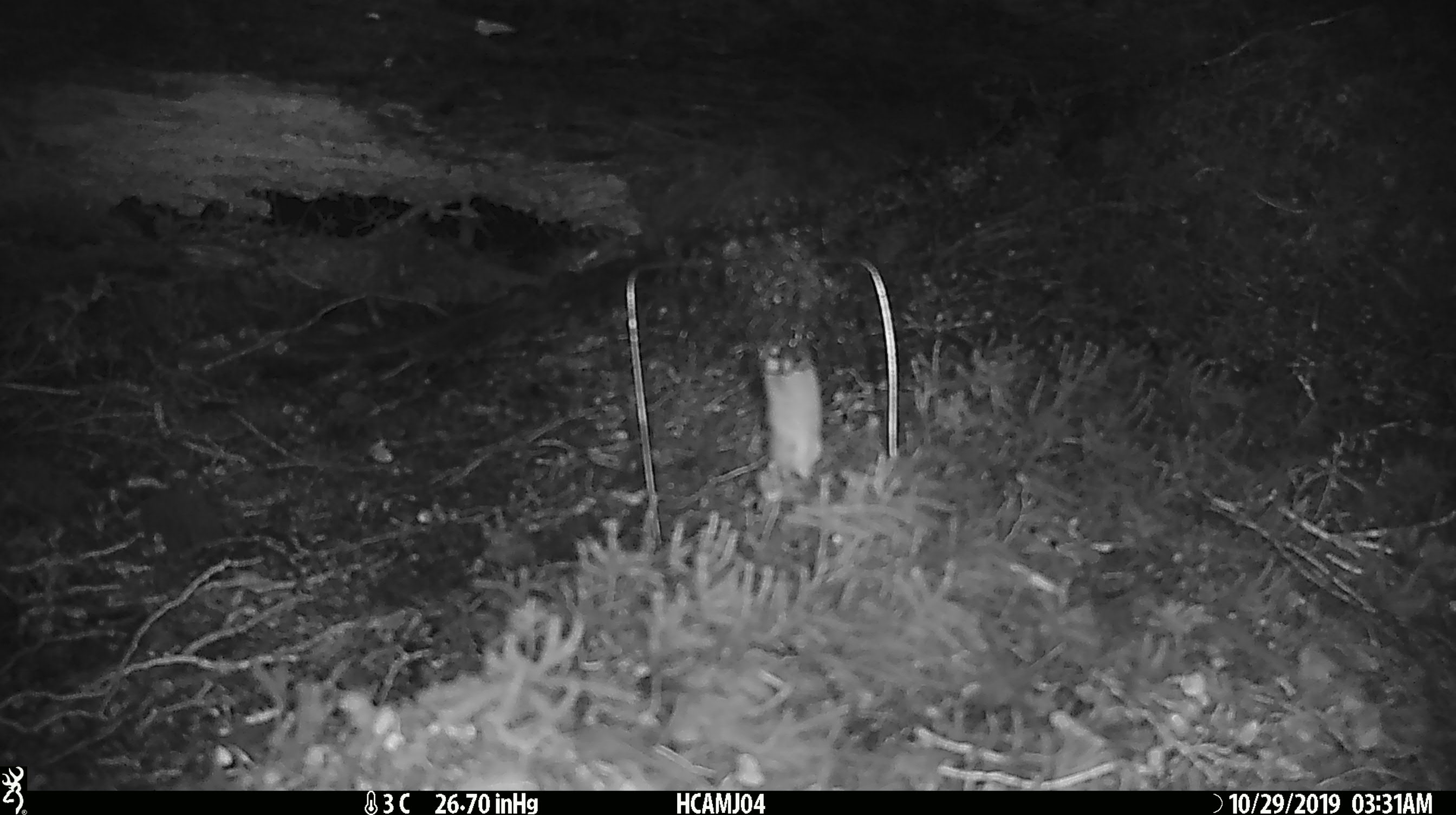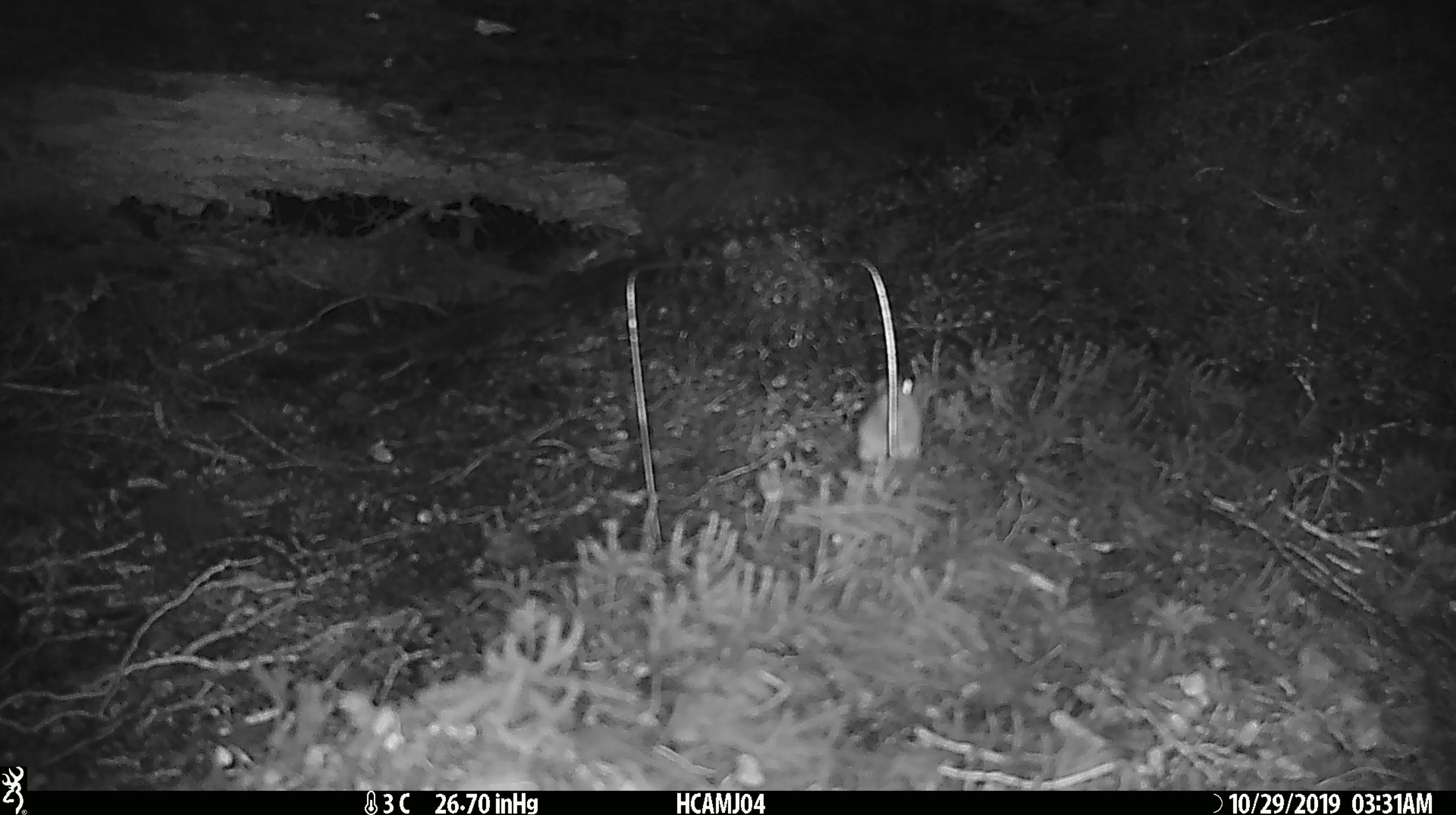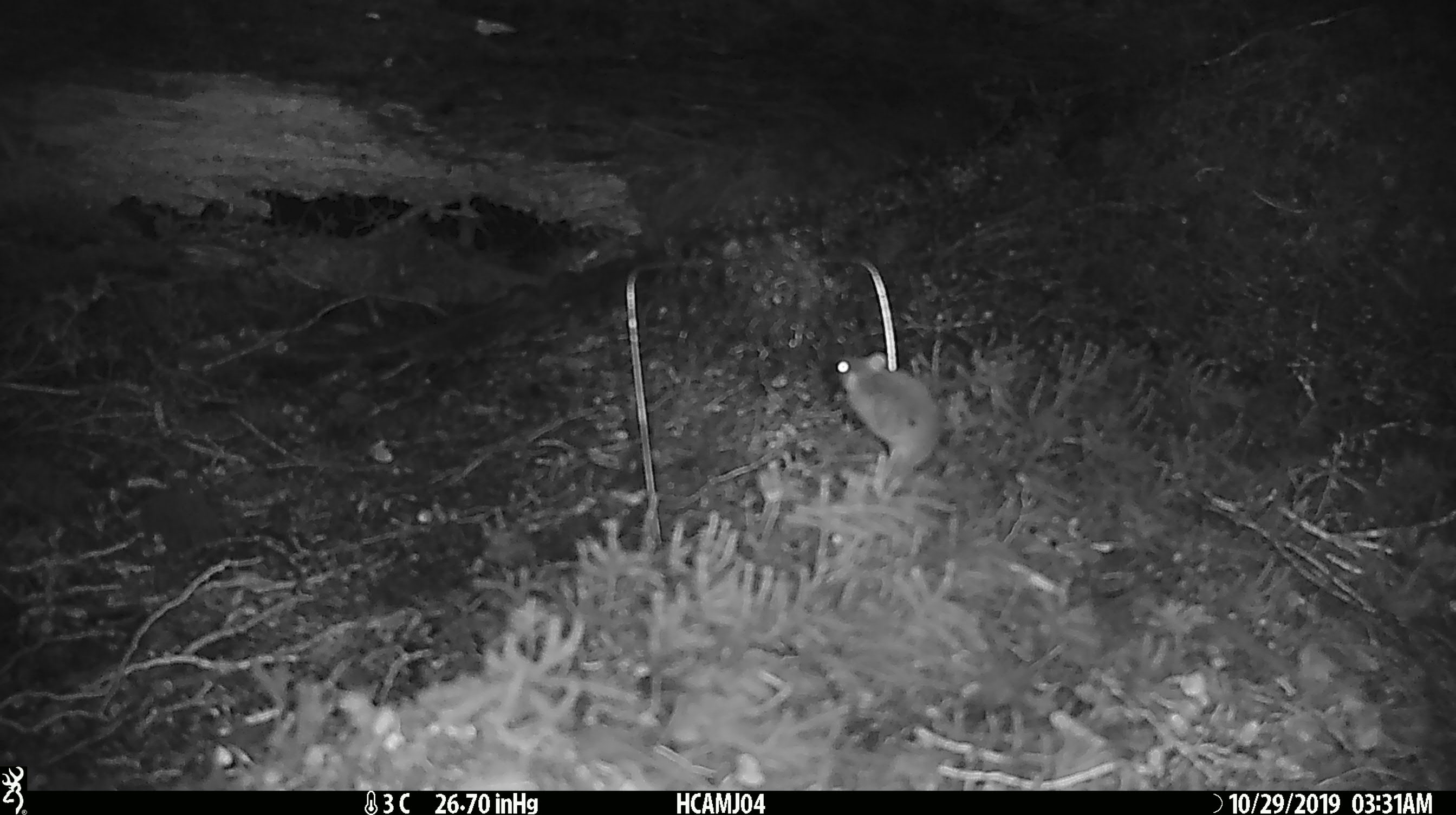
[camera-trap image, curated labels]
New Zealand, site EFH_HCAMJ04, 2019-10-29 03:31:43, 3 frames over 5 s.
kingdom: Animalia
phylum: Chordata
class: Mammalia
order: Rodentia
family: Muridae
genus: Mus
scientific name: Mus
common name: mouse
Mouse (Mus).